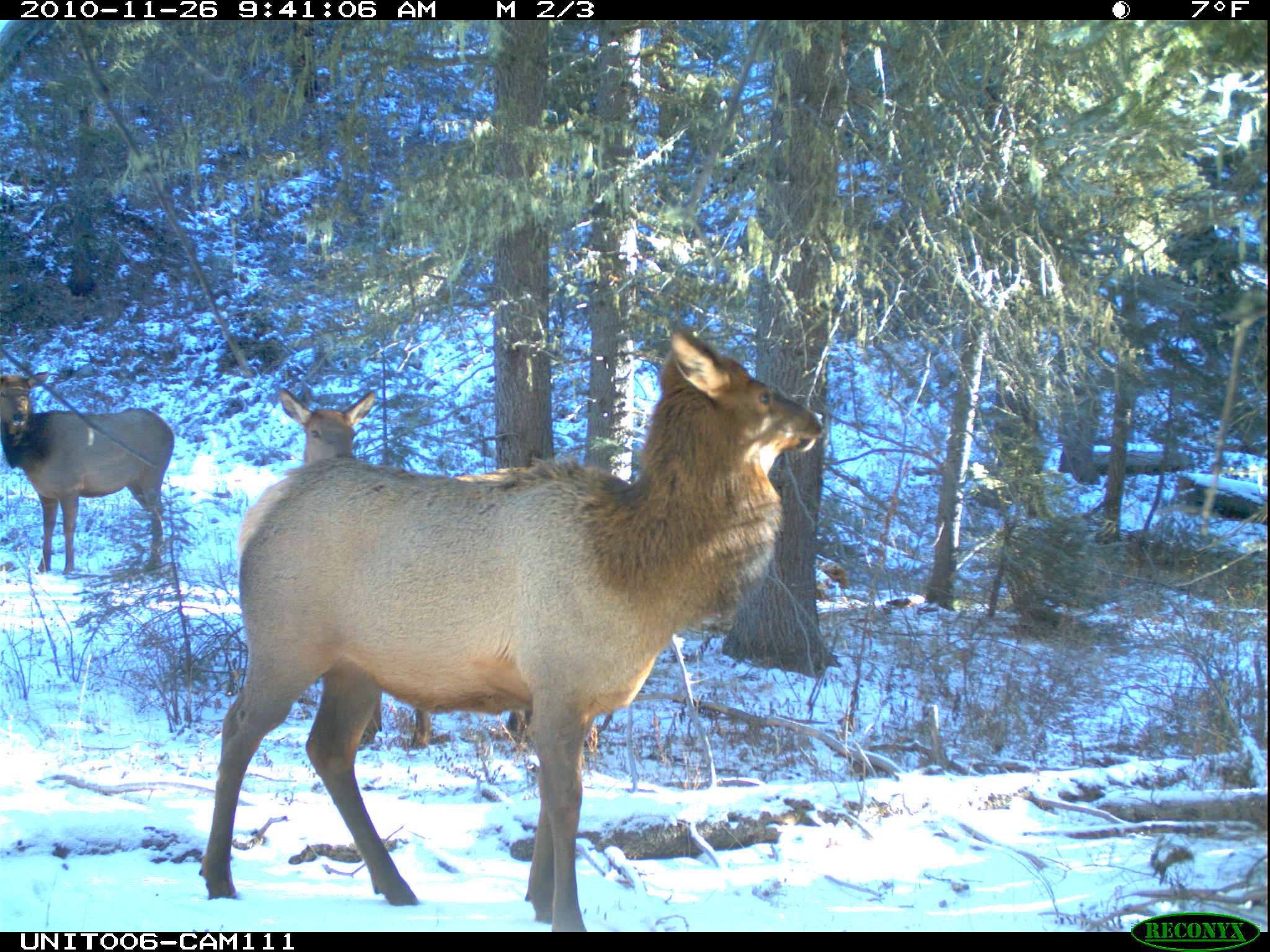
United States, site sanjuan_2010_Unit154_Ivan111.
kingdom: Animalia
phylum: Chordata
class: Mammalia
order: Artiodactyla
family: Cervidae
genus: Cervus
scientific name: Cervus elaphus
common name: red deer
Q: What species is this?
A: Cervus elaphus (red deer).